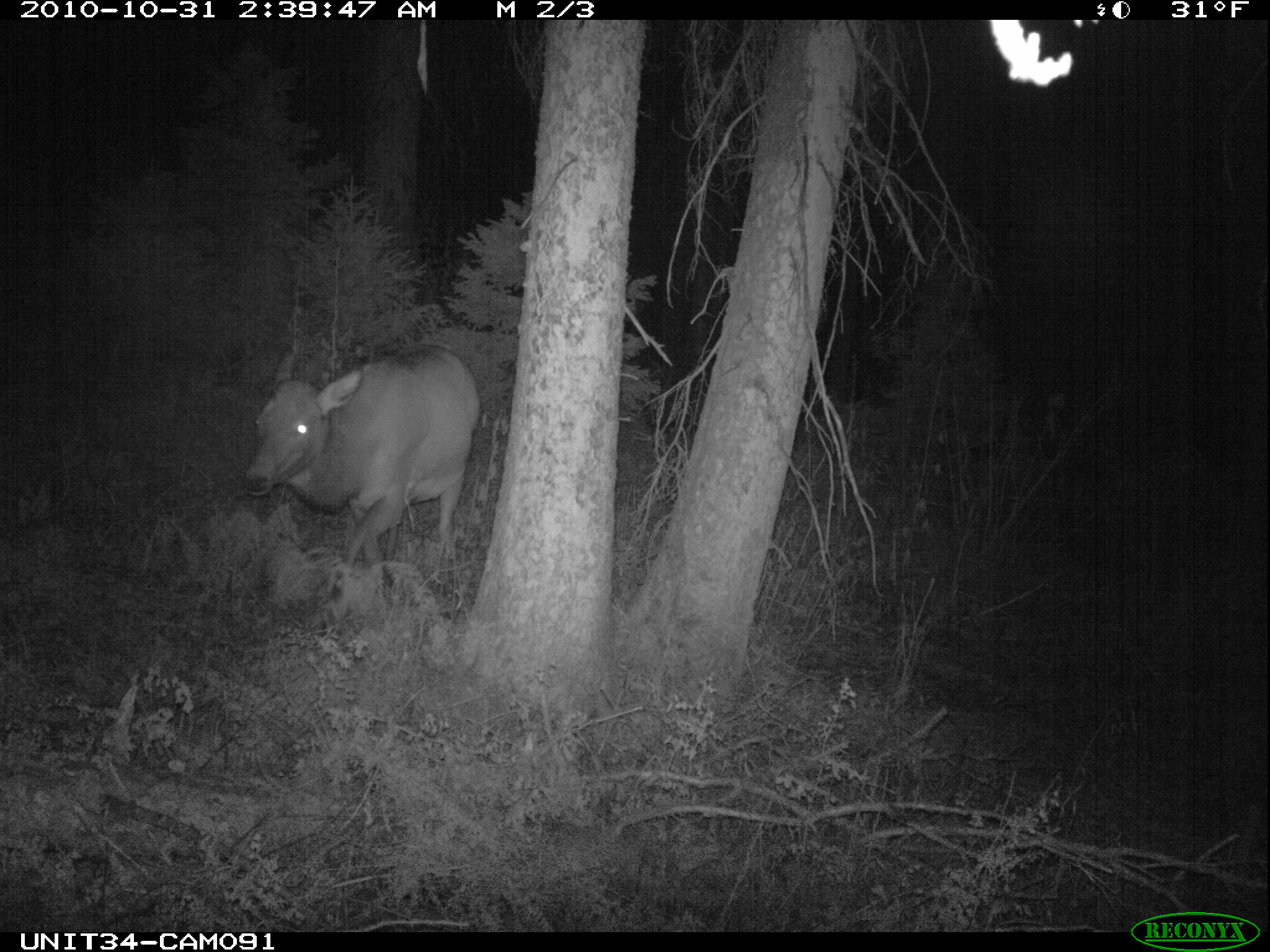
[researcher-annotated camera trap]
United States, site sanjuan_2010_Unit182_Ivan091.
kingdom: Animalia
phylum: Chordata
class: Mammalia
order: Artiodactyla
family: Cervidae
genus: Cervus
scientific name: Cervus elaphus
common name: red deer